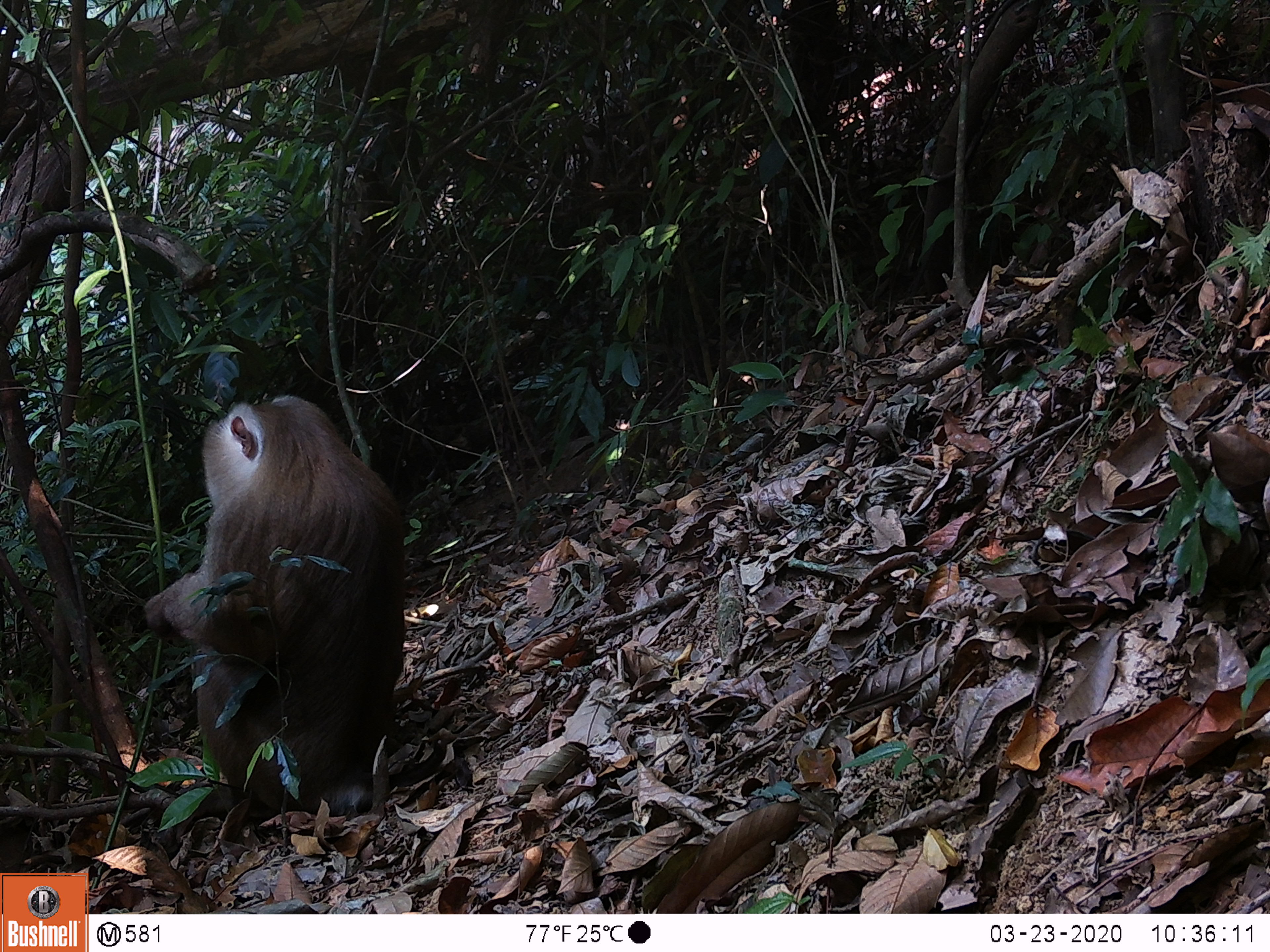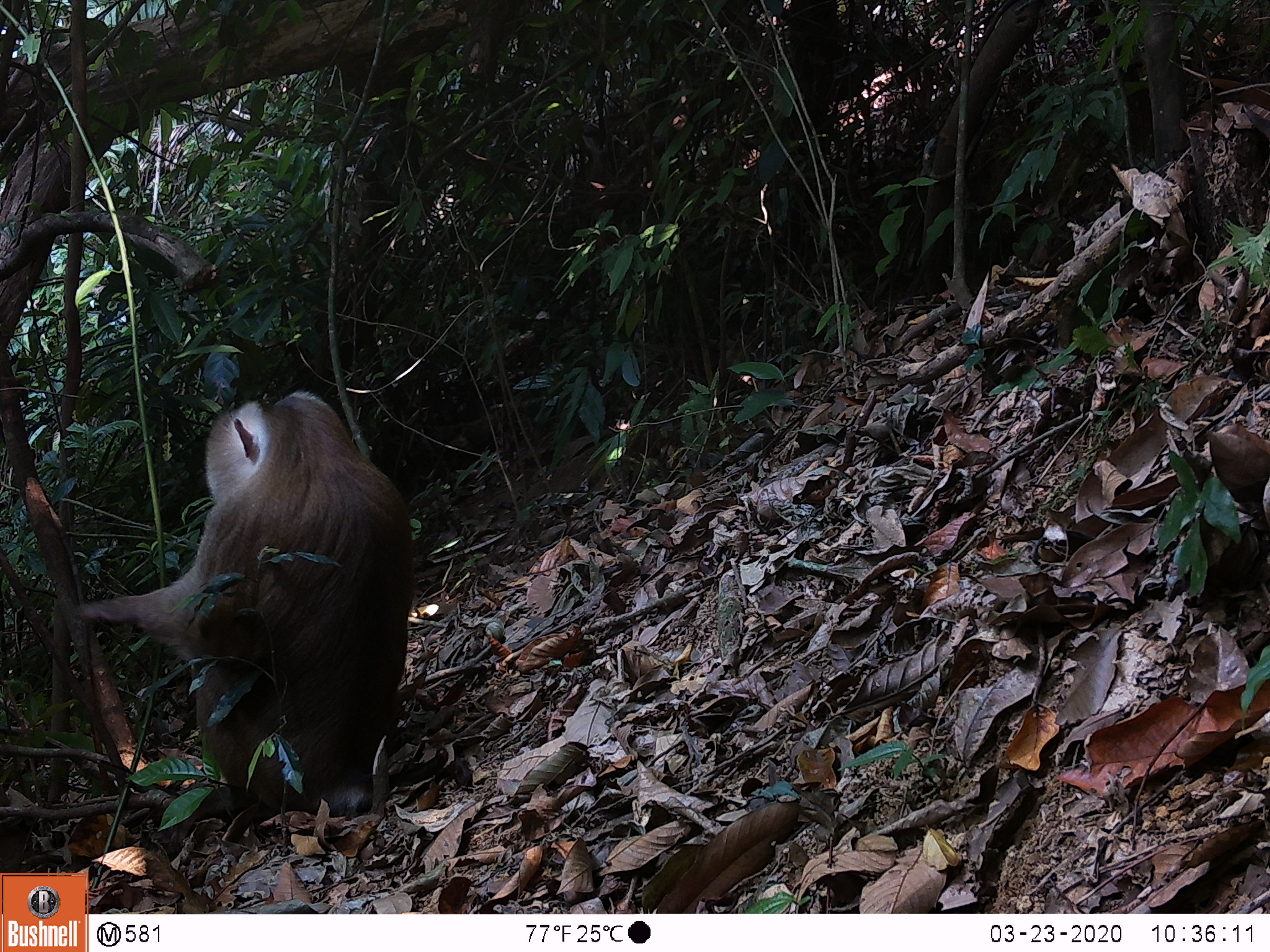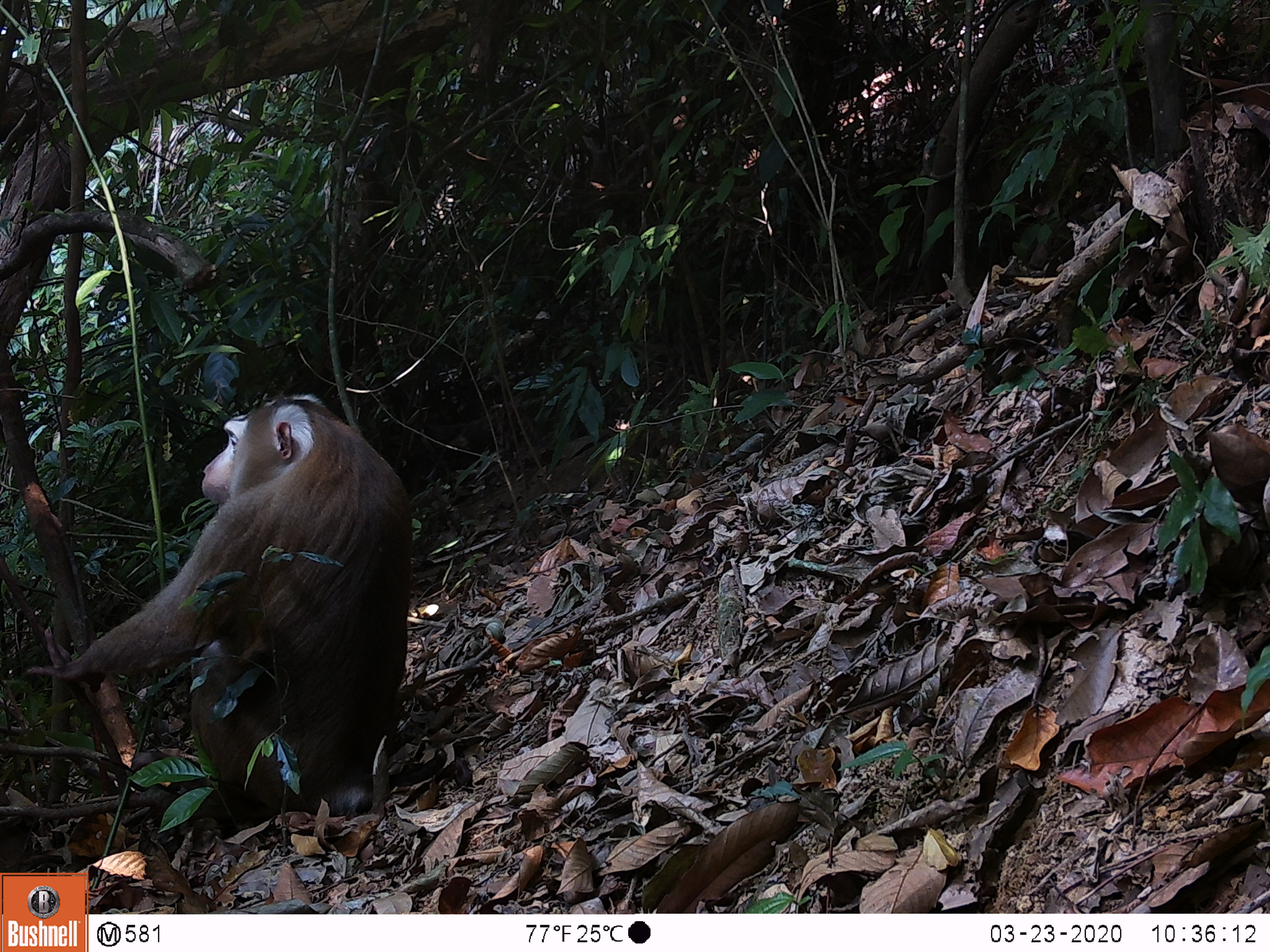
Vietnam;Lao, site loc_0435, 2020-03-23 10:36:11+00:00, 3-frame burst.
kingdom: Animalia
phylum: Chordata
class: Mammalia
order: Primates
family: Cercopithecidae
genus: Macaca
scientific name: Macaca nemestrina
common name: pig-tailed macaque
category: pig tailed macaque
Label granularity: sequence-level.